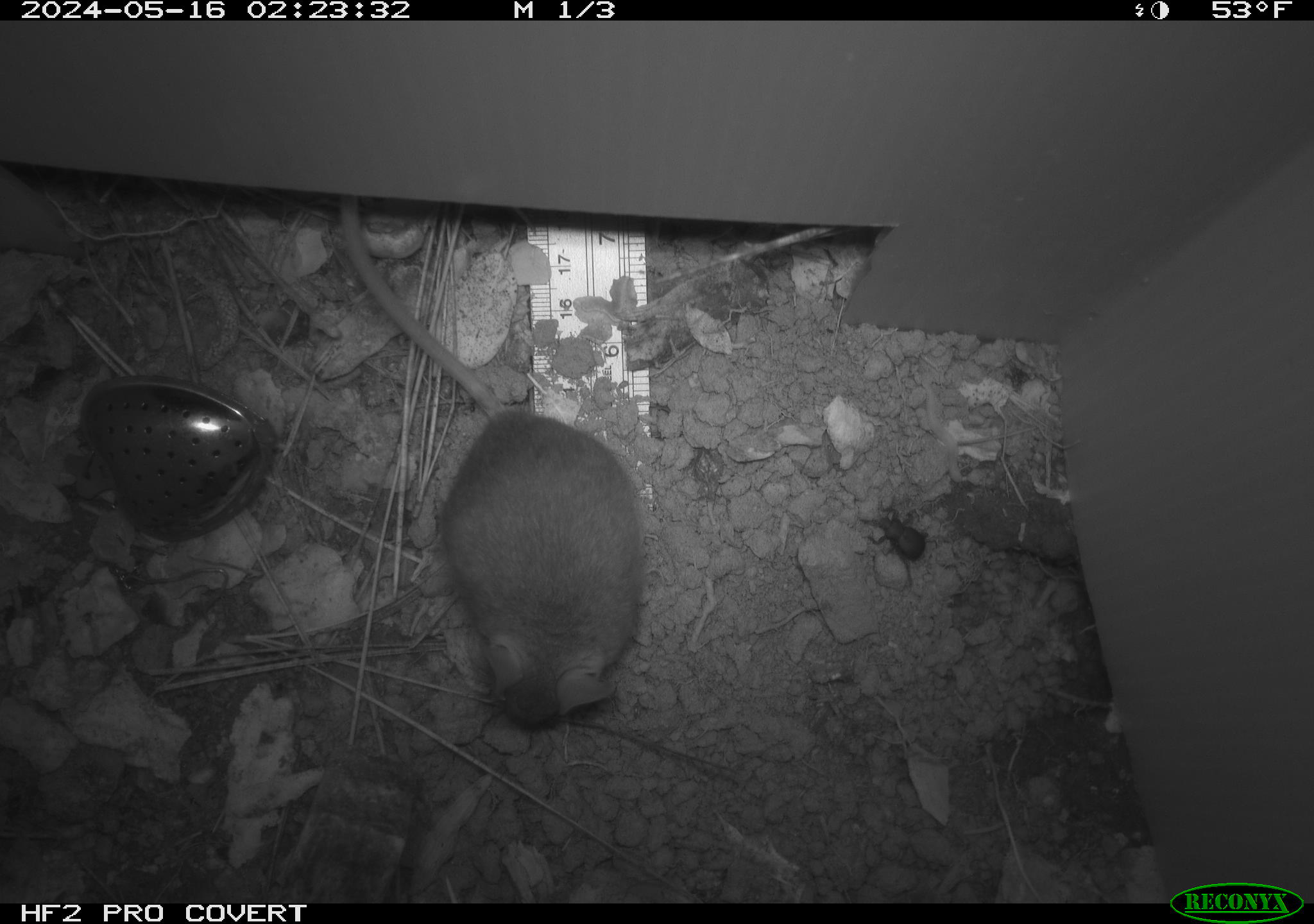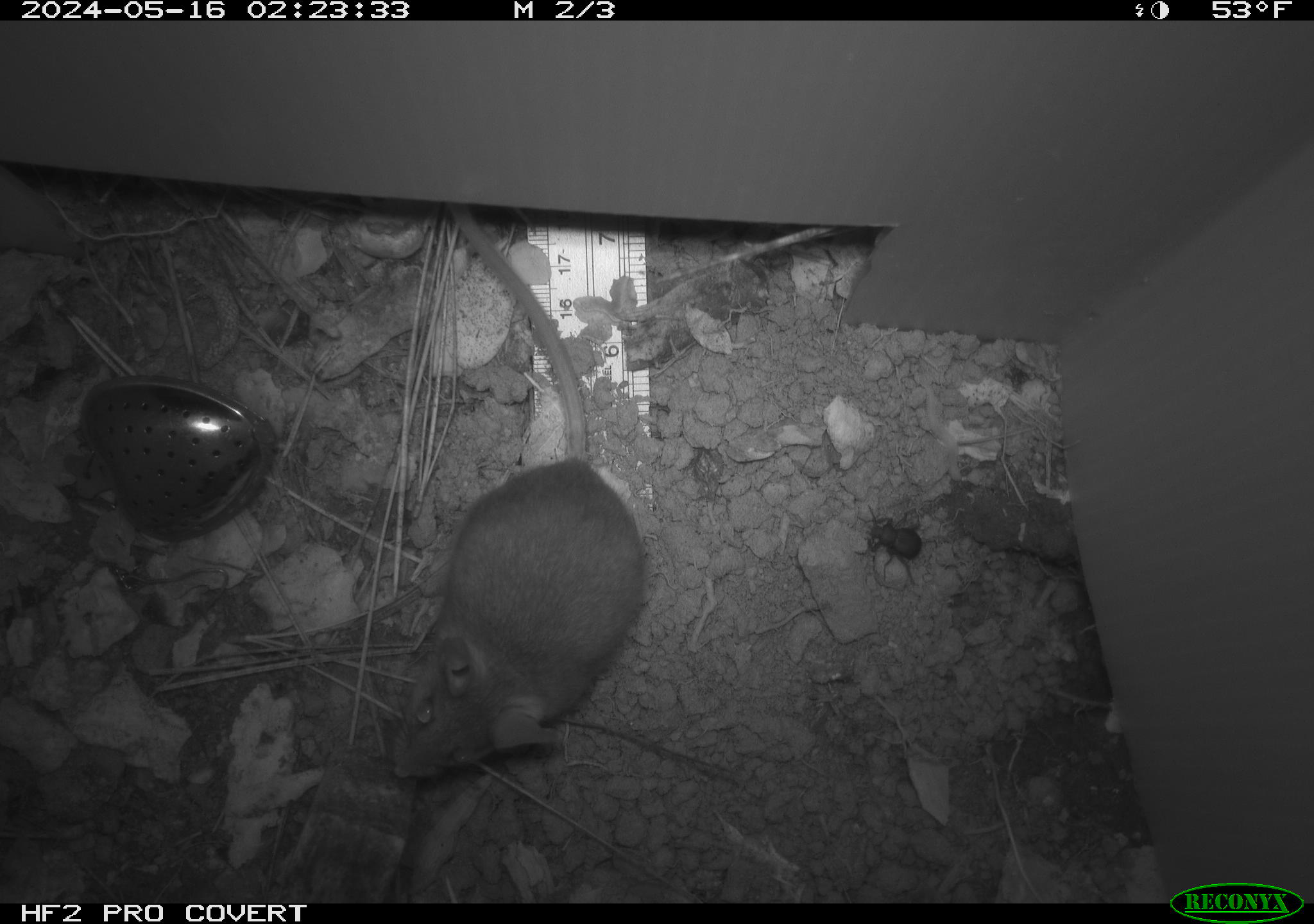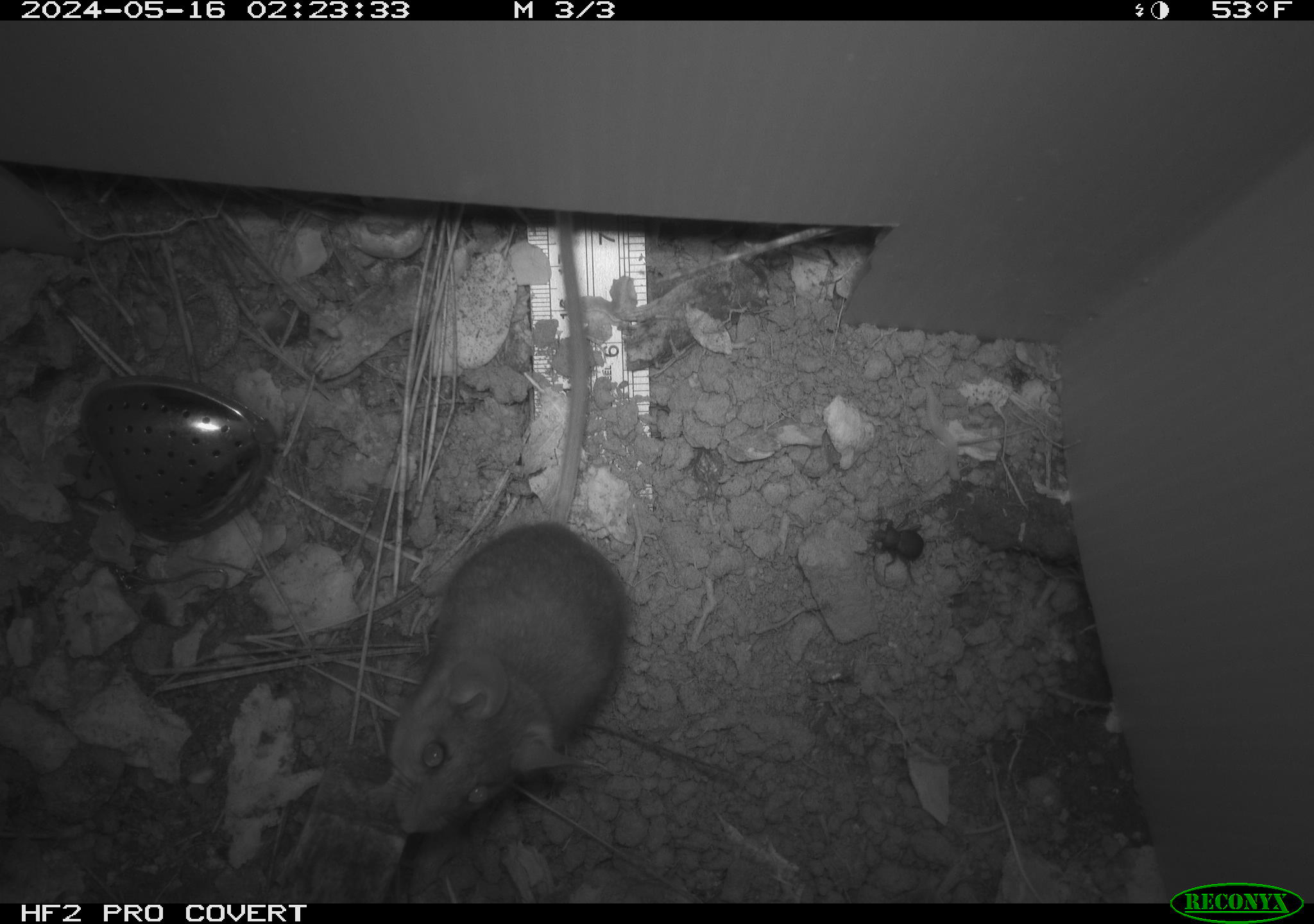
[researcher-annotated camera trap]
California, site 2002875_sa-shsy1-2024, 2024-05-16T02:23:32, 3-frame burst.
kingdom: Animalia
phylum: Chordata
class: Mammalia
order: Rodentia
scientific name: Rodentia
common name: rodent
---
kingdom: Animalia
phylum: Arthropoda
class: Insecta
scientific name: Insecta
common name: insect